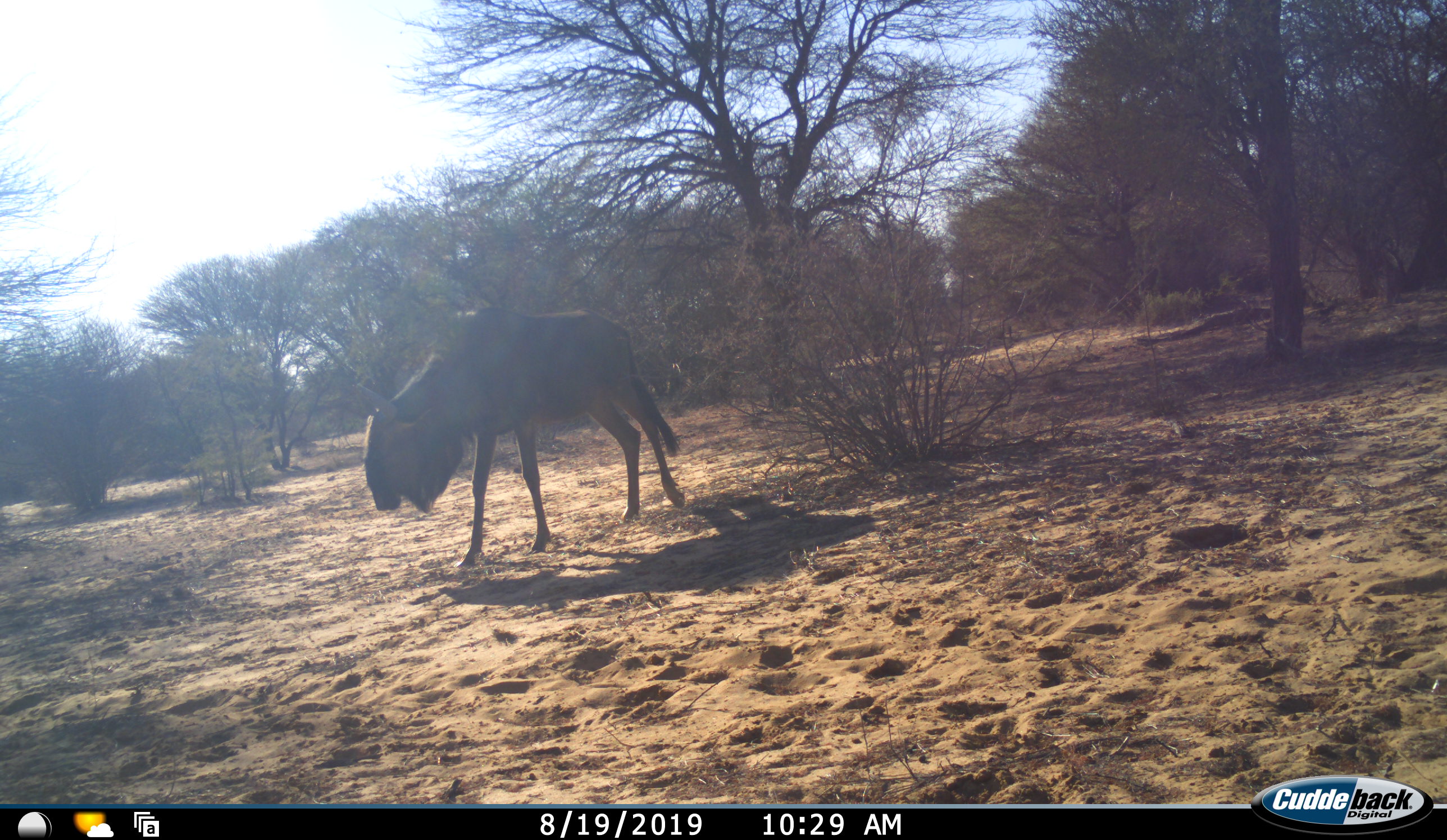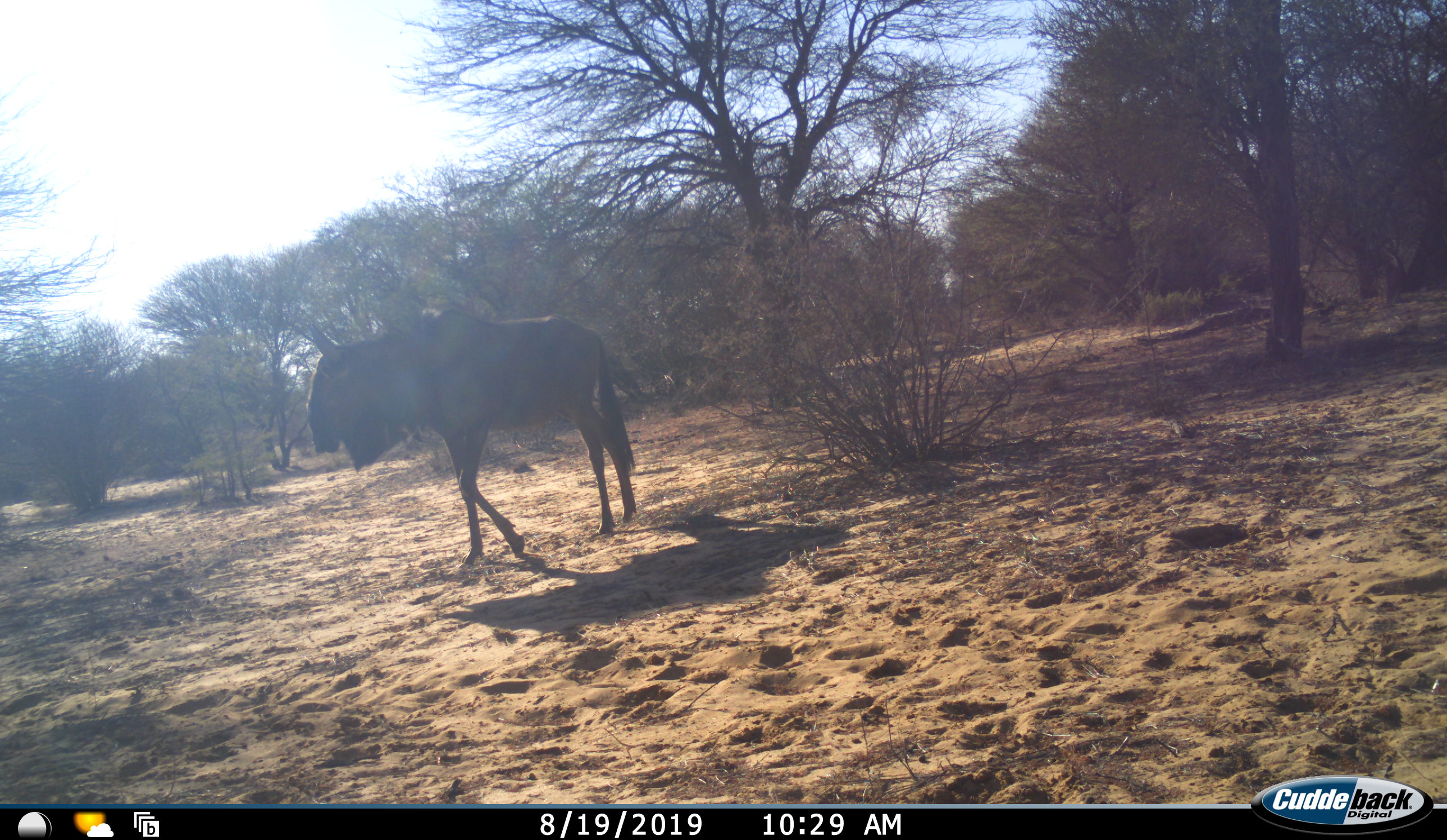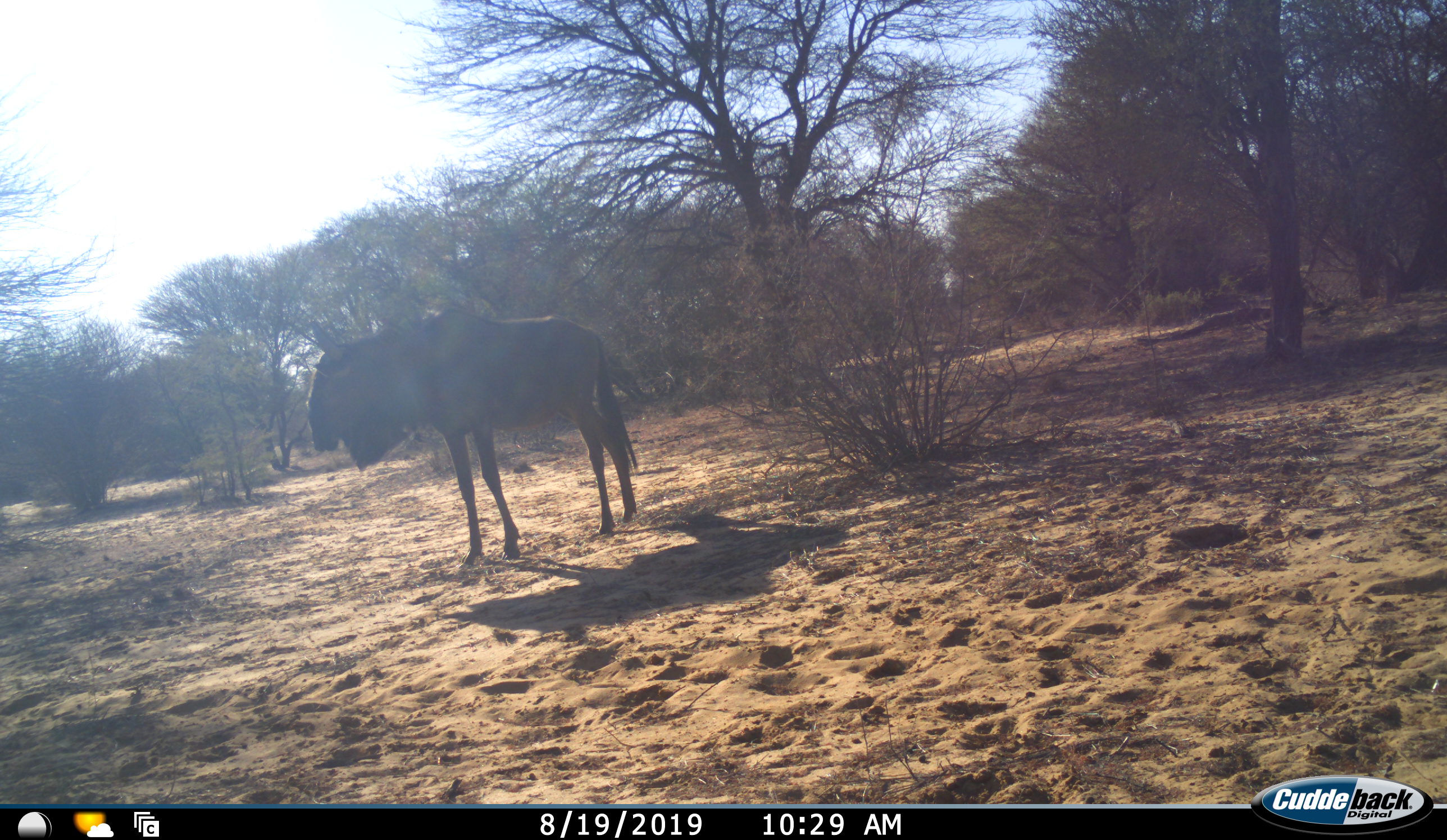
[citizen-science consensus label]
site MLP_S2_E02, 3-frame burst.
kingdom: Animalia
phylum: Chordata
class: Mammalia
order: Artiodactyla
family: Bovidae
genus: Connochaetes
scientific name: Connochaetes taurinus taurinus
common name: blue wildebeest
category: wildebeestblue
Wildebeestblue (blue wildebeest) (Connochaetes taurinus taurinus), count 1. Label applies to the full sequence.